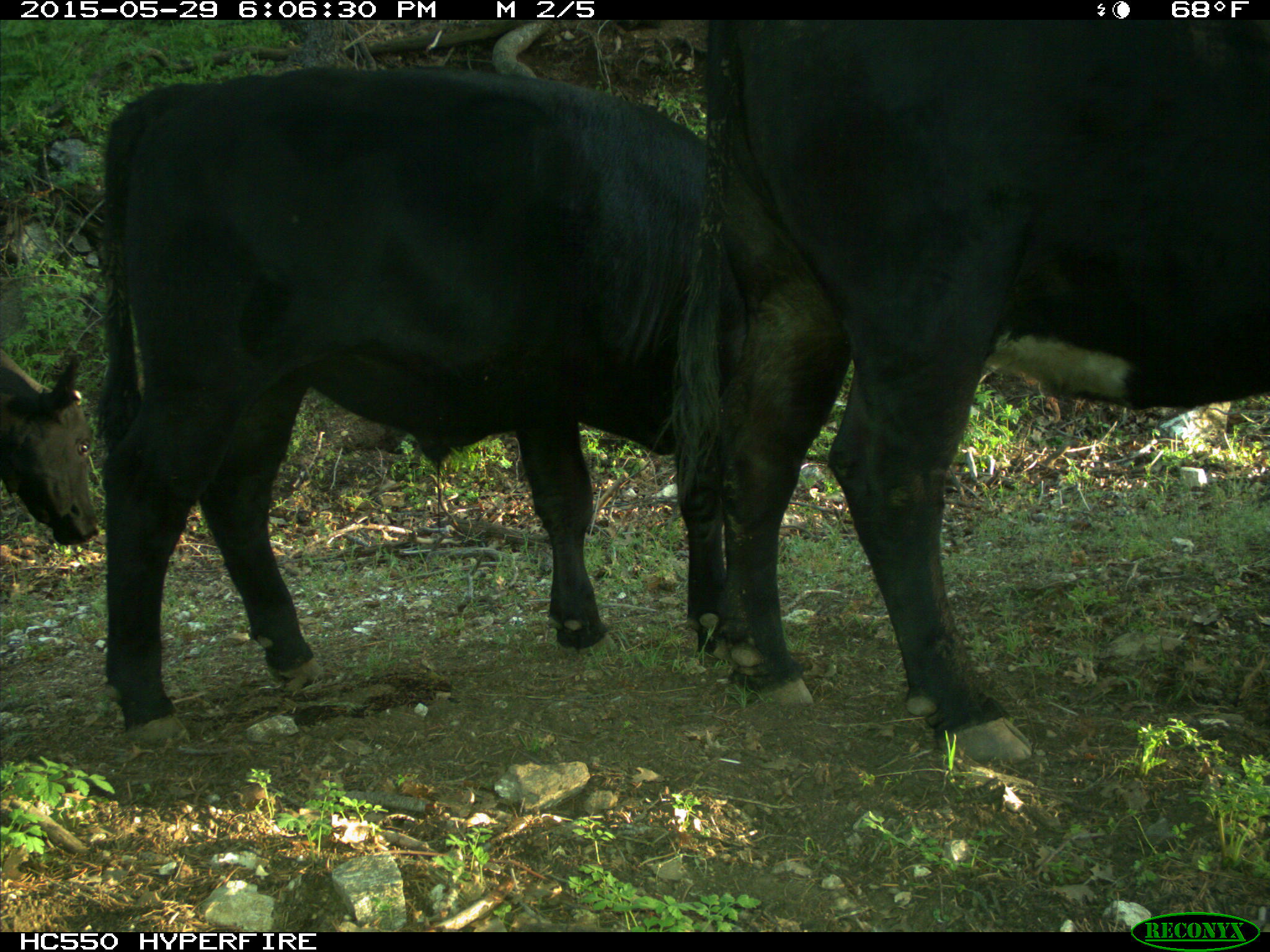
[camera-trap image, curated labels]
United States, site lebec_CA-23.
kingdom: Animalia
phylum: Chordata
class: Mammalia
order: Artiodactyla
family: Bovidae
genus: Bos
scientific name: Bos taurus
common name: domestic cow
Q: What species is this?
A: Bos taurus (domestic cow).